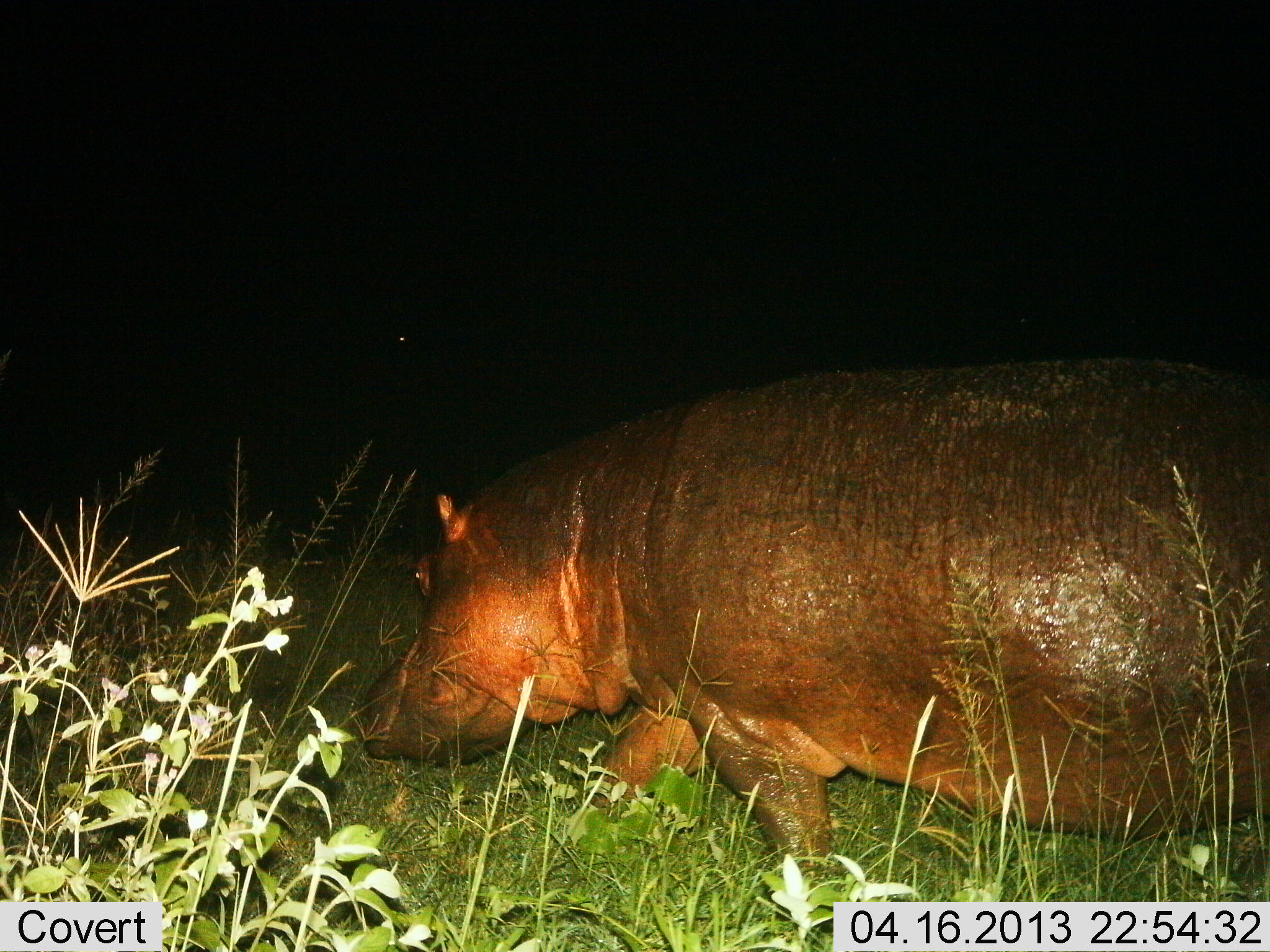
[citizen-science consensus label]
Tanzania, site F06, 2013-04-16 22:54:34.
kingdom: Animalia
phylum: Chordata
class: Mammalia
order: Artiodactyla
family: Hippopotamidae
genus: Hippopotamus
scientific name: Hippopotamus amphibius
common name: hippopotamus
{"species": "hippopotamus (Hippopotamus amphibius)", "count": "1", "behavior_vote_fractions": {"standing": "11%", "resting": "0%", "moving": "91%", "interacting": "0%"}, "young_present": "0%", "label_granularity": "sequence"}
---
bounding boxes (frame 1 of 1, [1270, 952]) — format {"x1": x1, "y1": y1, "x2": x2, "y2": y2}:
animal: {"x1": 339, "y1": 344, "x2": 1270, "y2": 897}